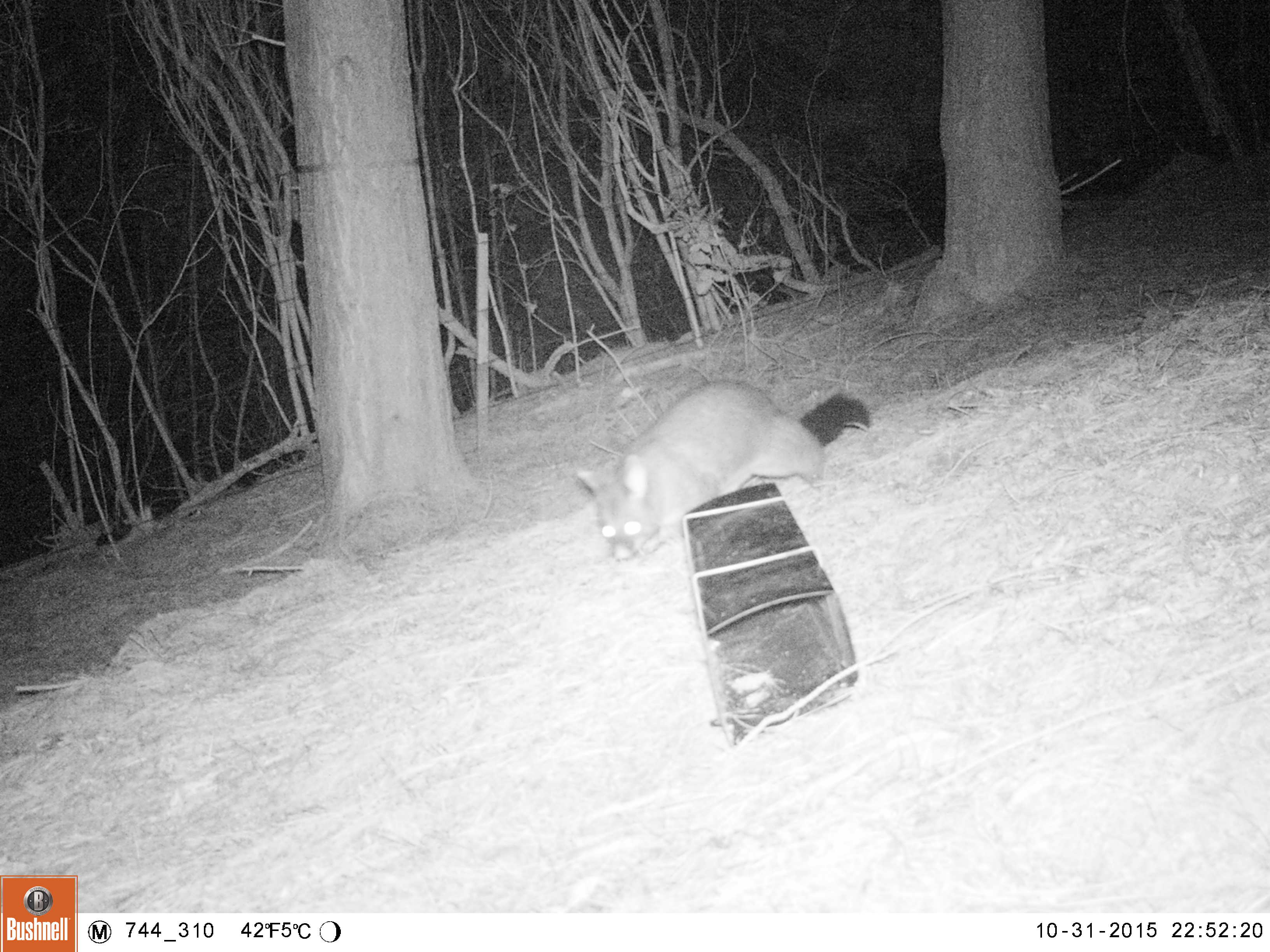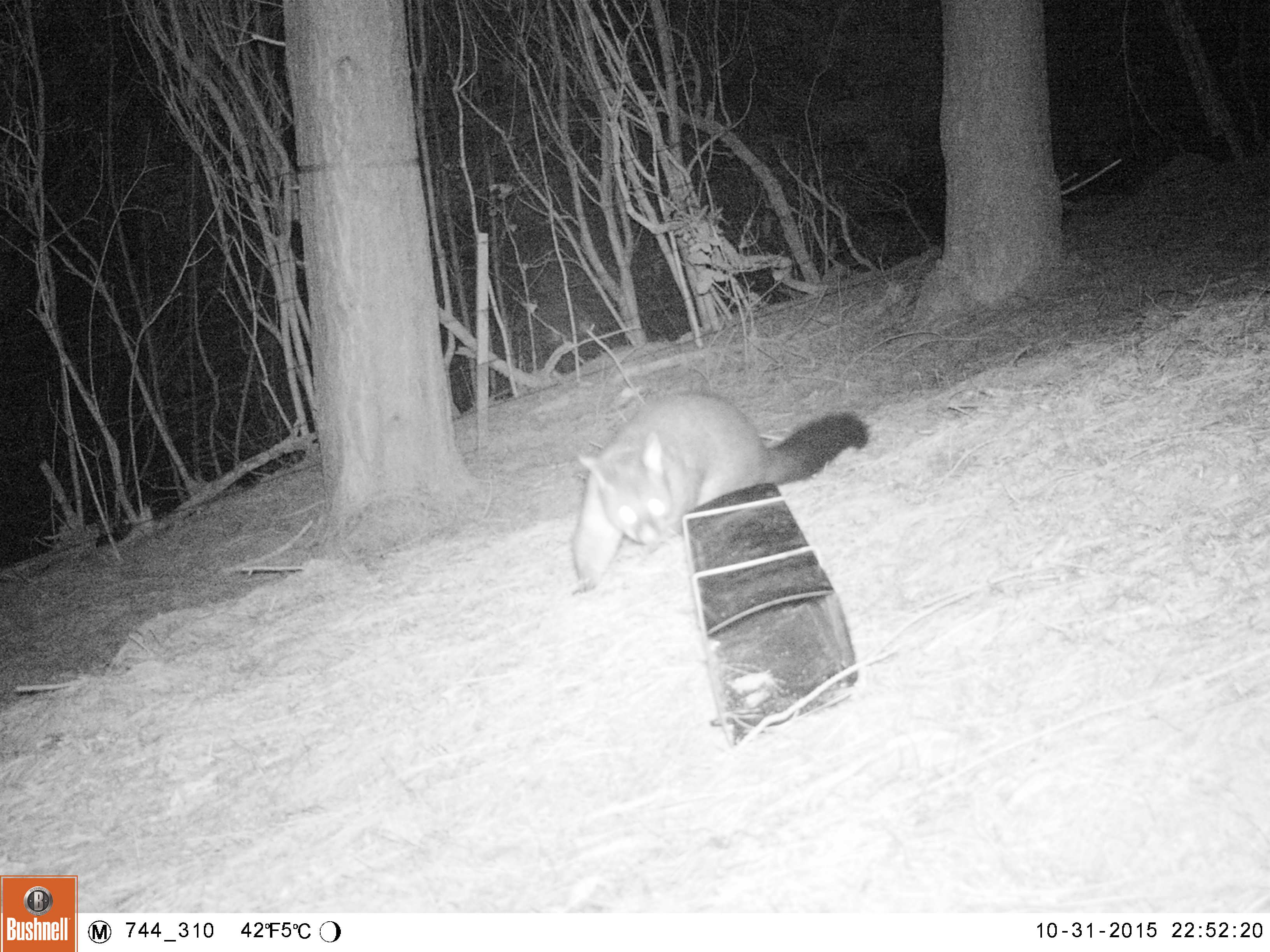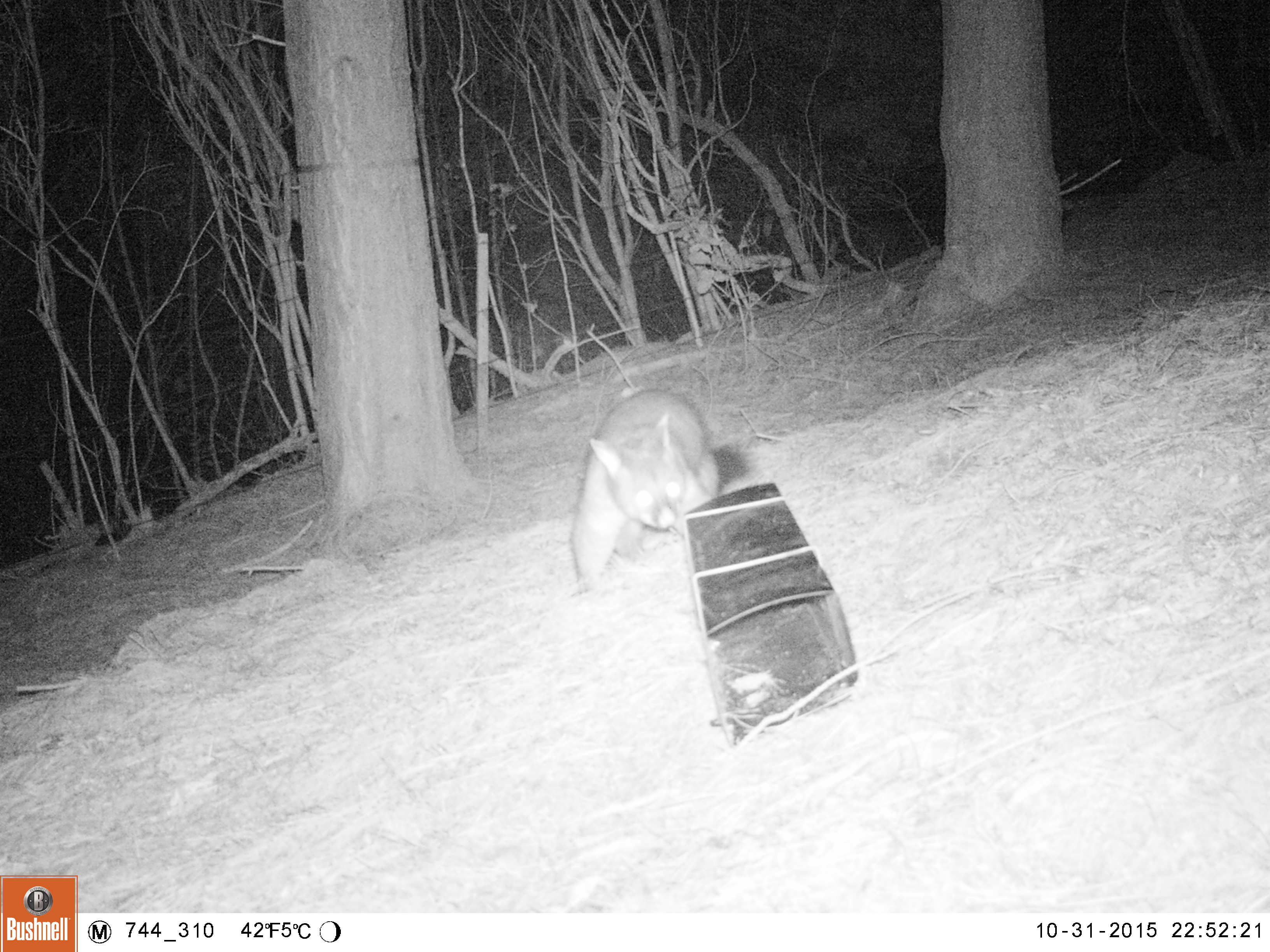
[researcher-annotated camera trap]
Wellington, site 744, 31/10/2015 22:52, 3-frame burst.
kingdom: Animalia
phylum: Chordata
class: Mammalia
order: Didelphimorphia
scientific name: Didelphimorphia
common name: possum